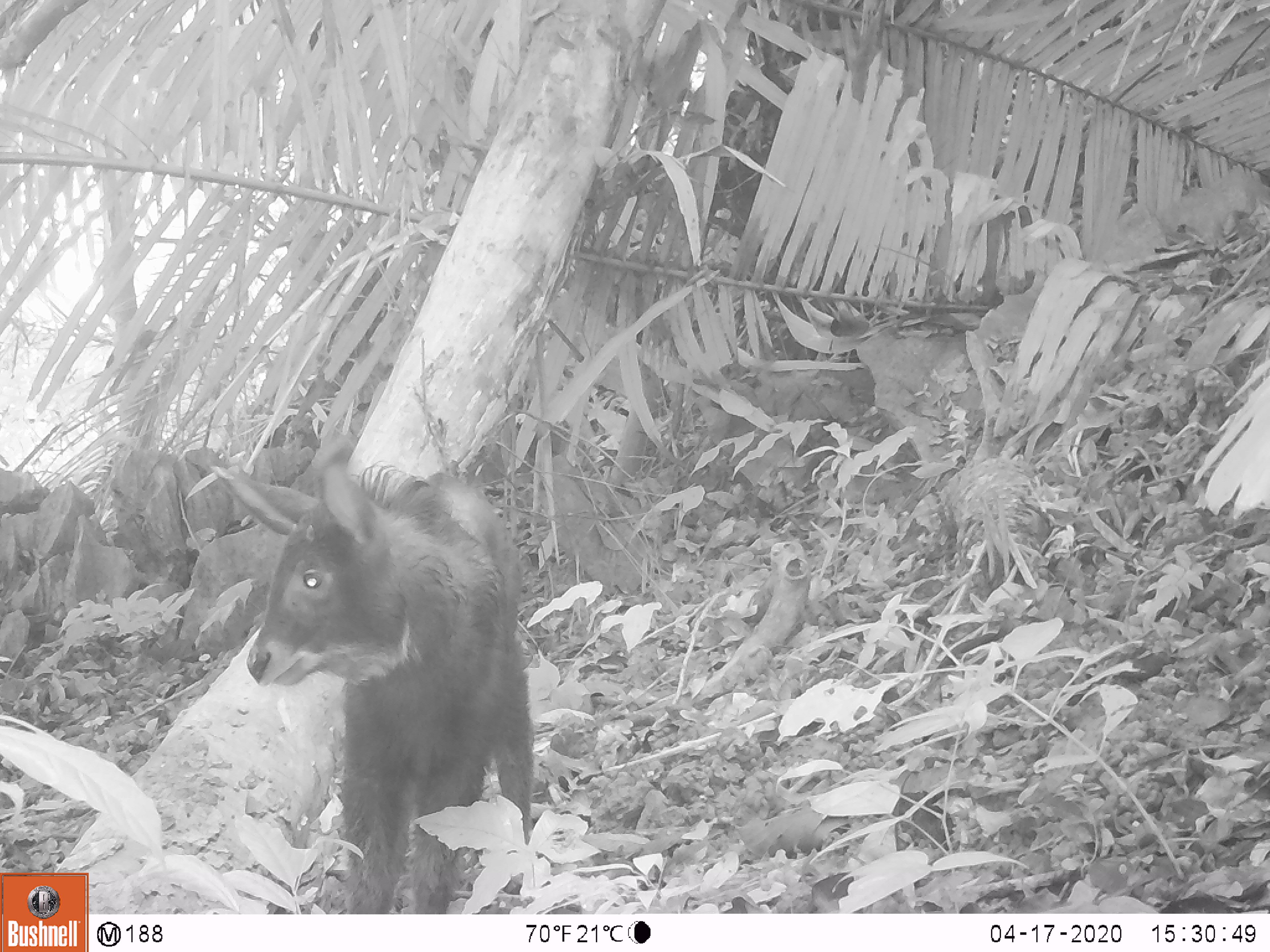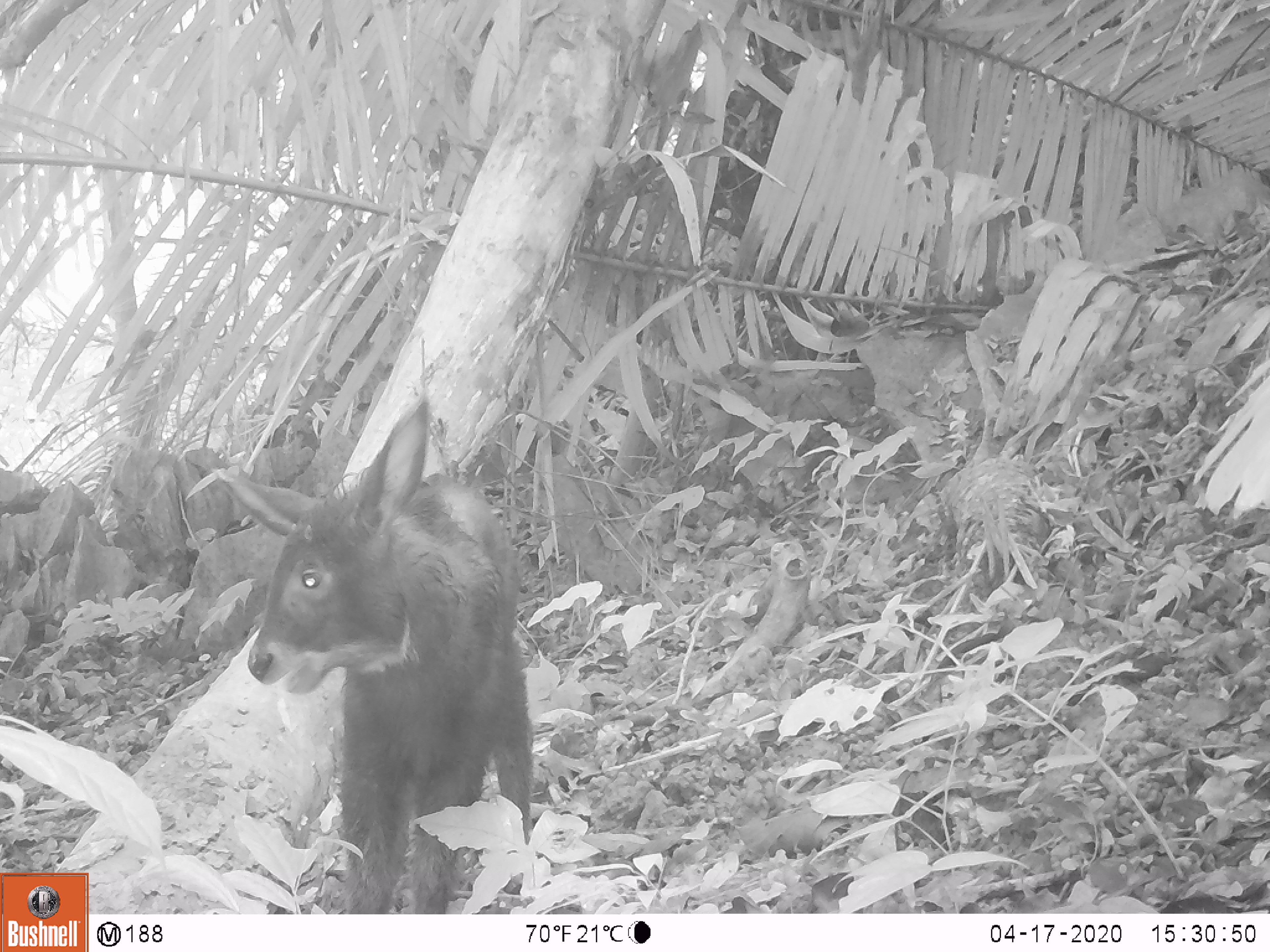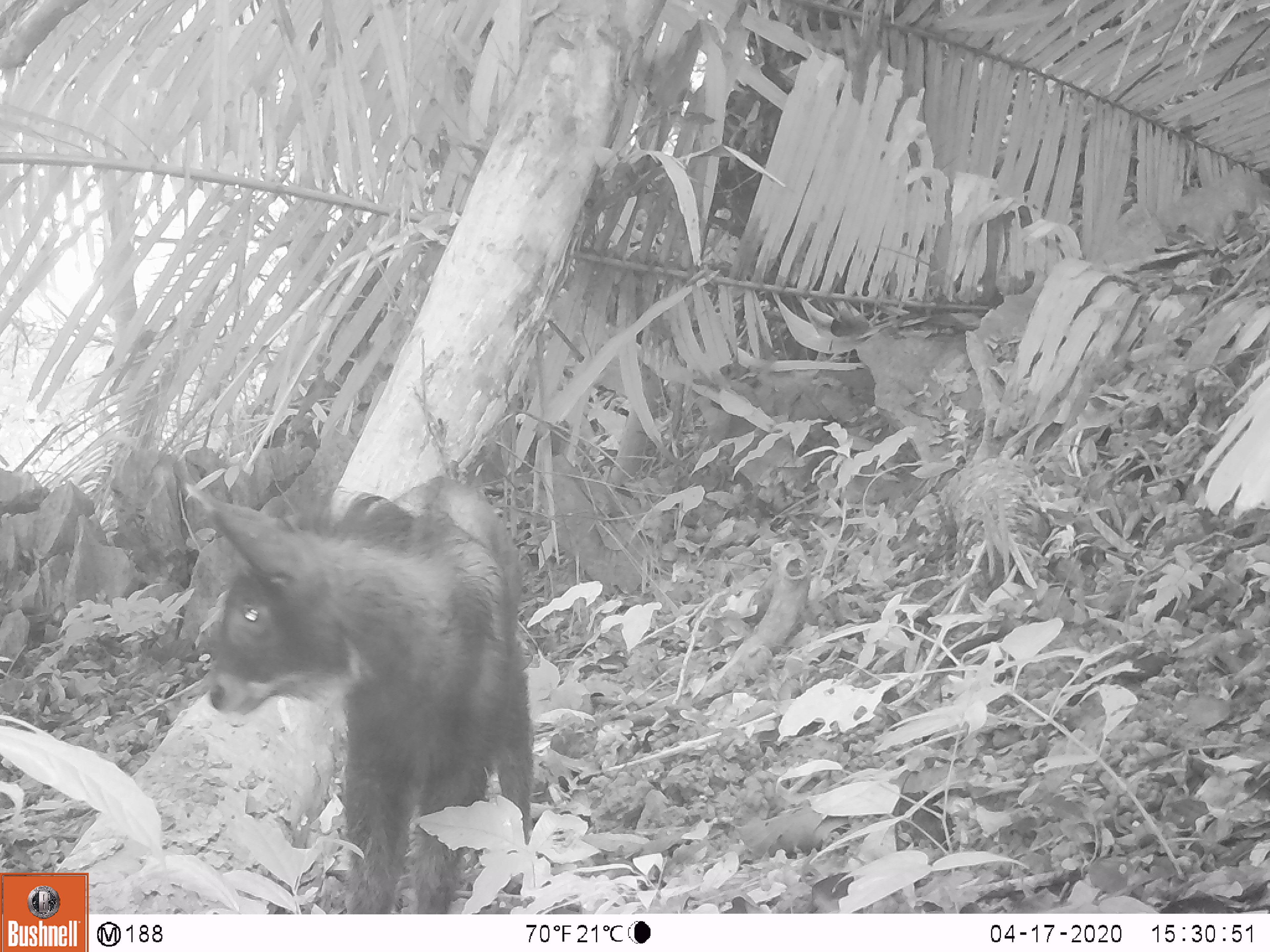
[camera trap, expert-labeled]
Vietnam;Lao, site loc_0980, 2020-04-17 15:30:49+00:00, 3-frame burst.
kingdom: Animalia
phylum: Chordata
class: Mammalia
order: Artiodactyla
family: Bovidae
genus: Capricornis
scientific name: Capricornis sumatraensis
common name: chinese serow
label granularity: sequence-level